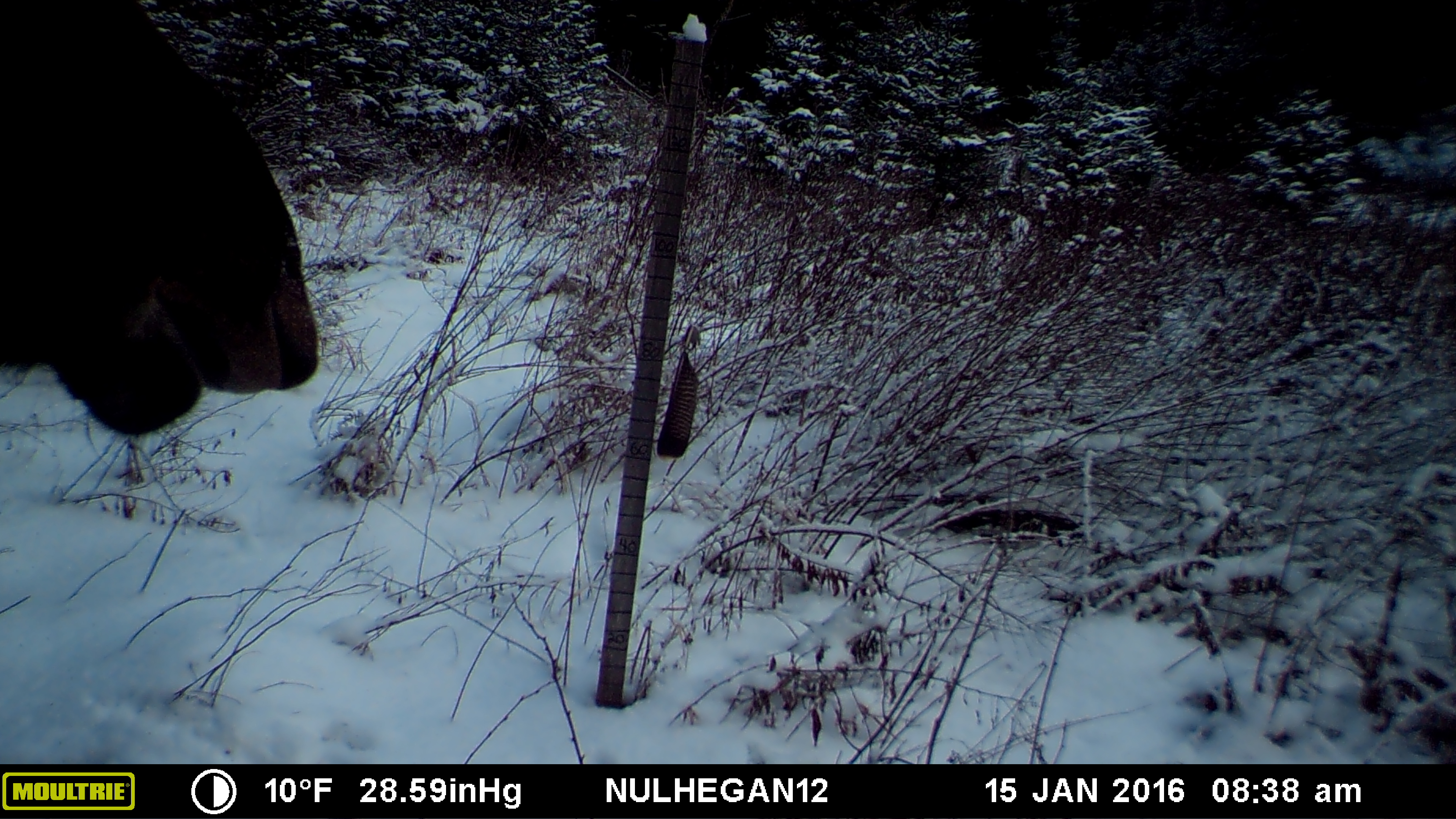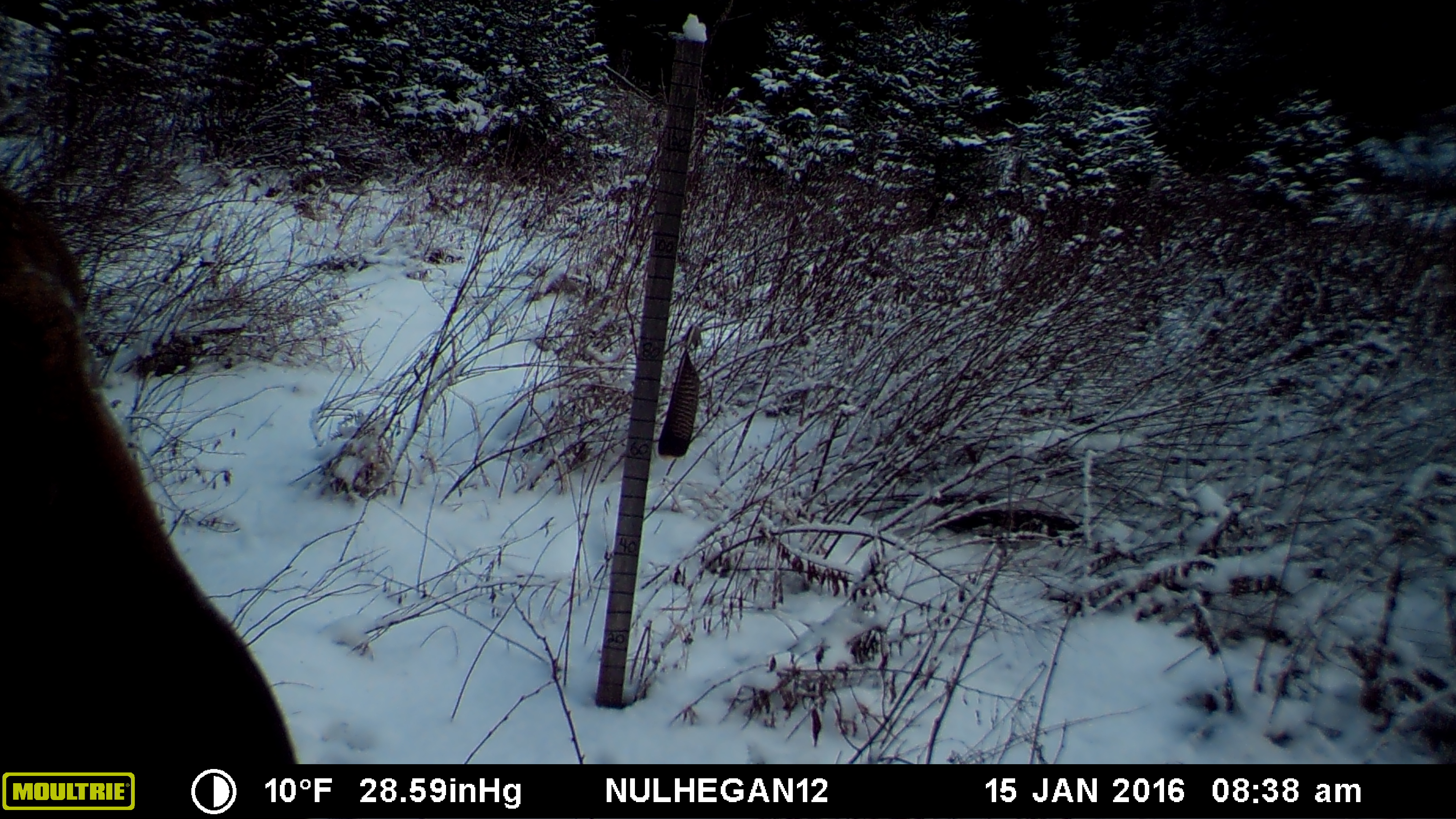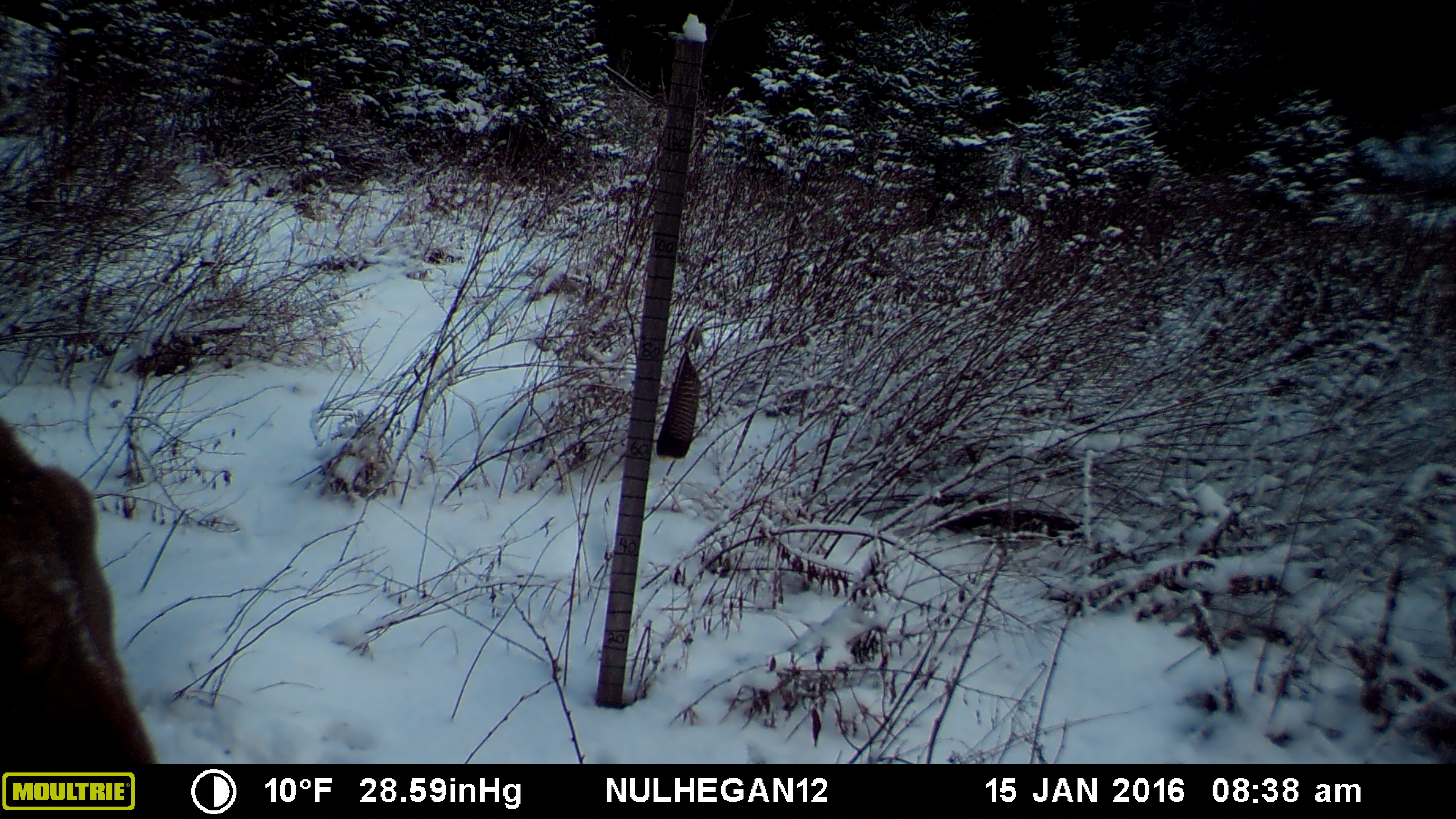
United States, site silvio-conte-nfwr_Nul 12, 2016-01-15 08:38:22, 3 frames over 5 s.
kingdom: Animalia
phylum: Chordata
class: Mammalia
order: Artiodactyla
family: Cervidae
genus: Alces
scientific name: Alces alces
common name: moose